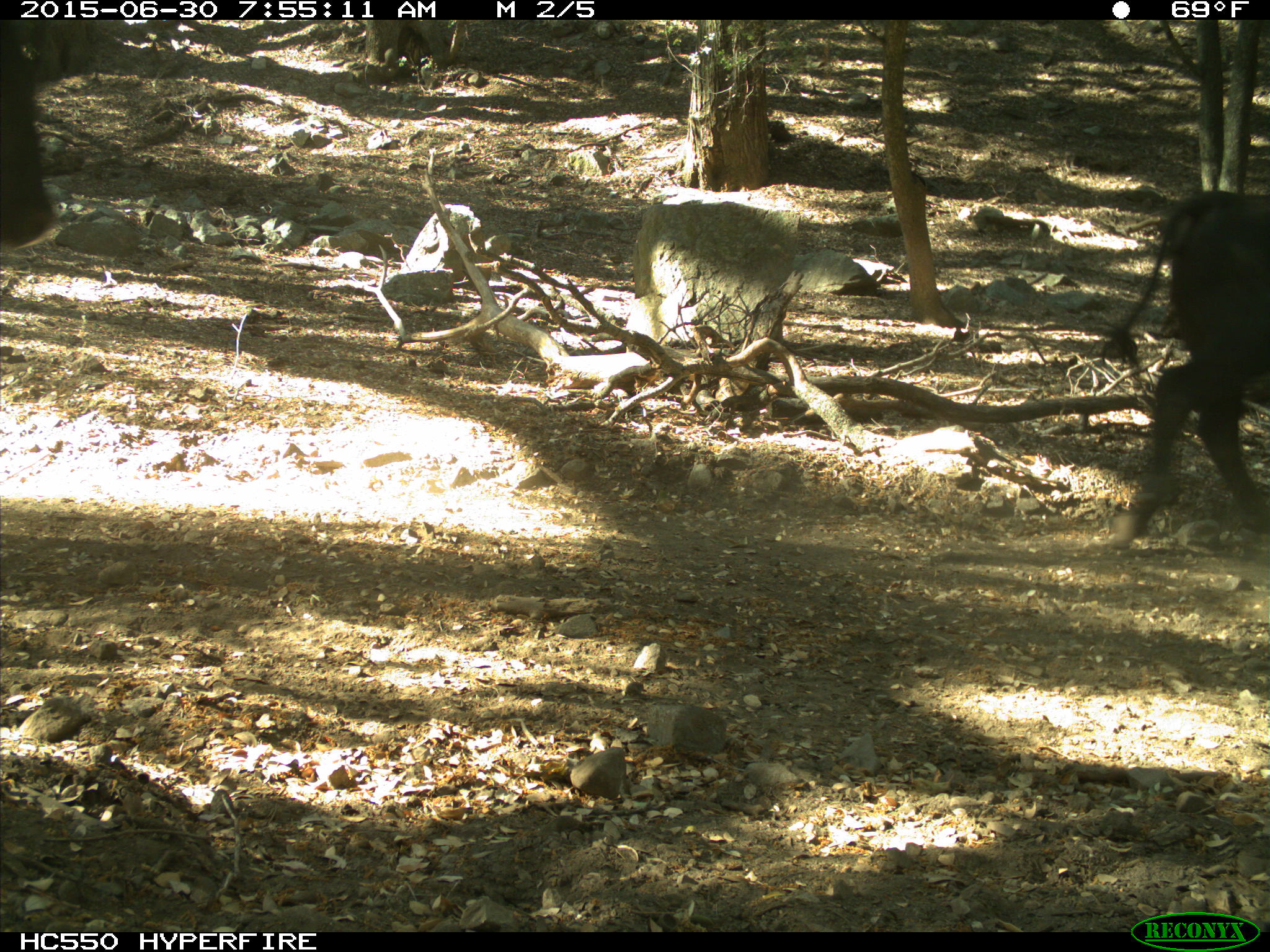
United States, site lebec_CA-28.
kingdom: Animalia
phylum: Chordata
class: Mammalia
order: Artiodactyla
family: Bovidae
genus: Bos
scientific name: Bos taurus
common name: domestic cow